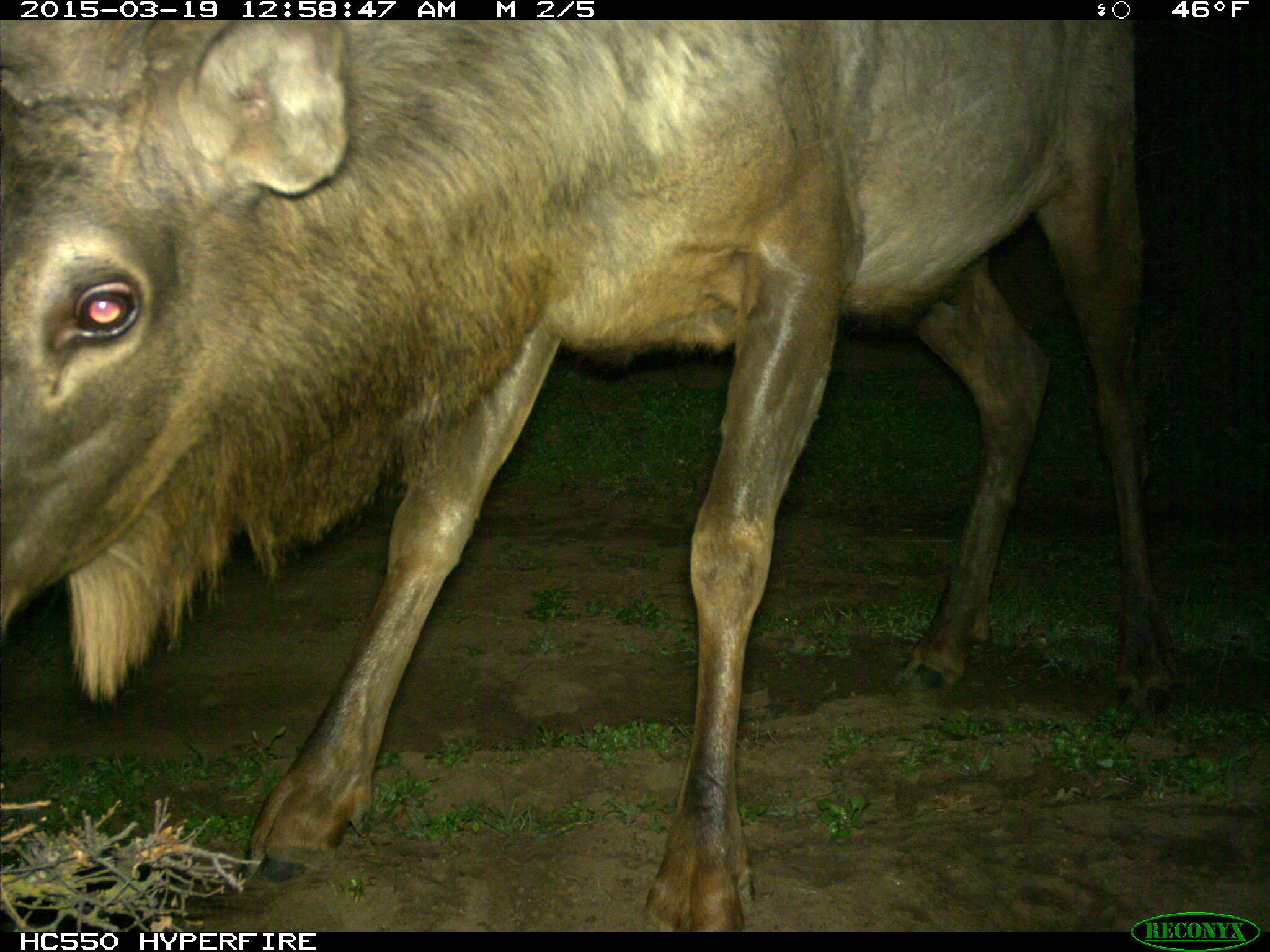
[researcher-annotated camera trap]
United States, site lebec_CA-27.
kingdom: Animalia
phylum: Chordata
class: Mammalia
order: Artiodactyla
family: Cervidae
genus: Cervus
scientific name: Cervus canadensis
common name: elk